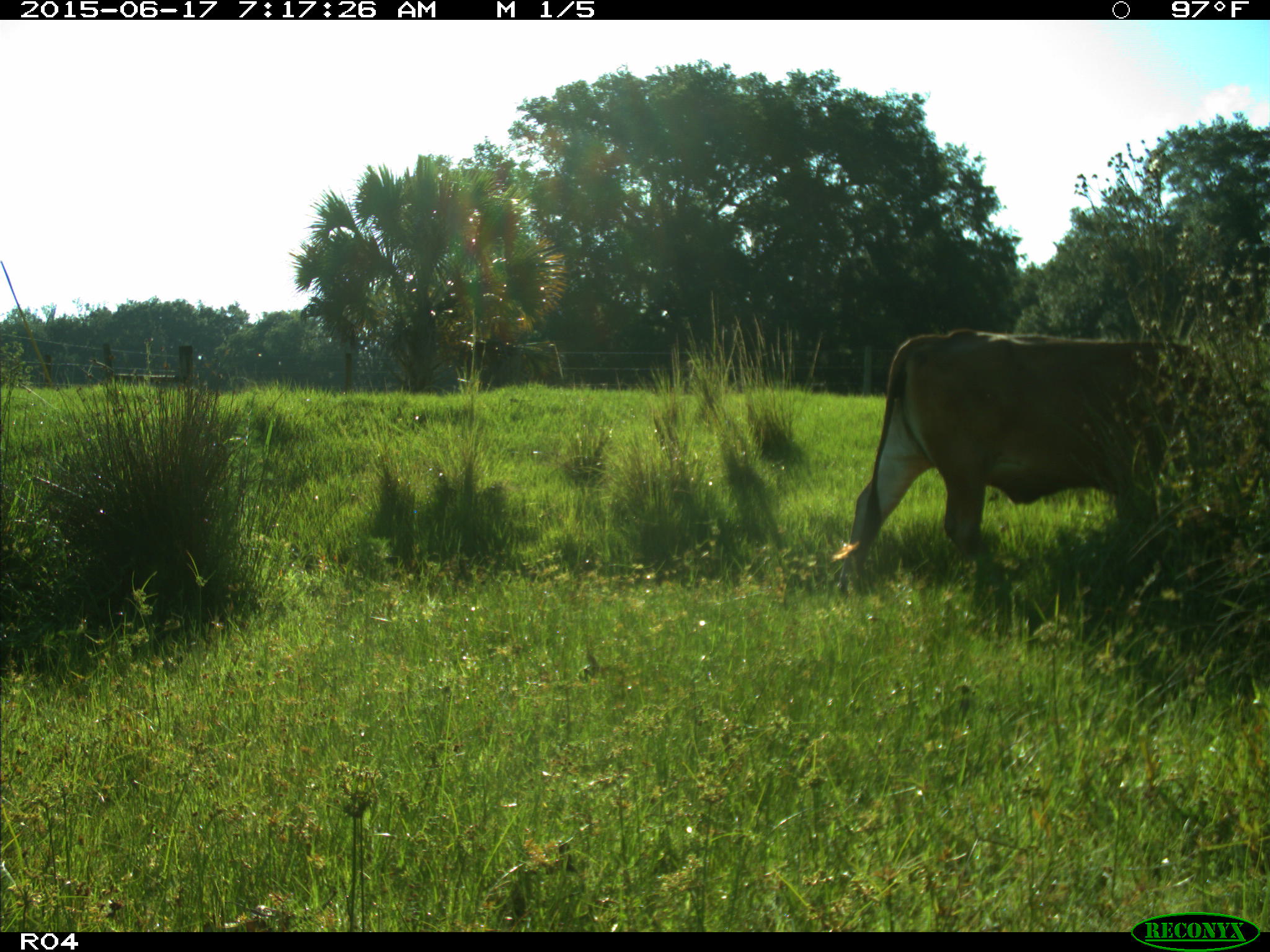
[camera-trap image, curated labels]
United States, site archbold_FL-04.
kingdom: Animalia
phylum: Chordata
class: Mammalia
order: Artiodactyla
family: Bovidae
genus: Bos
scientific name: Bos taurus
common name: domestic cow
Bos taurus (domestic cow).